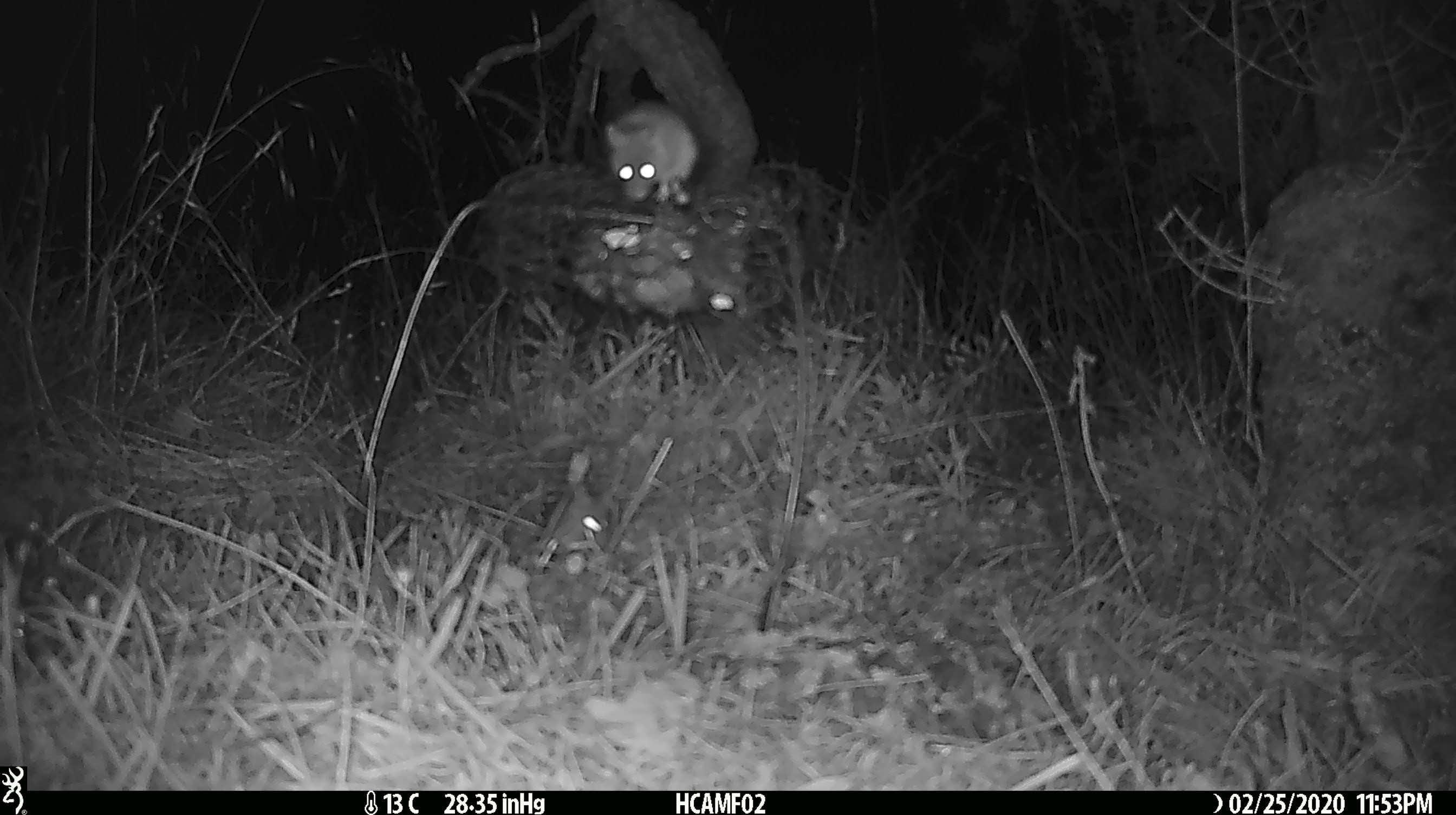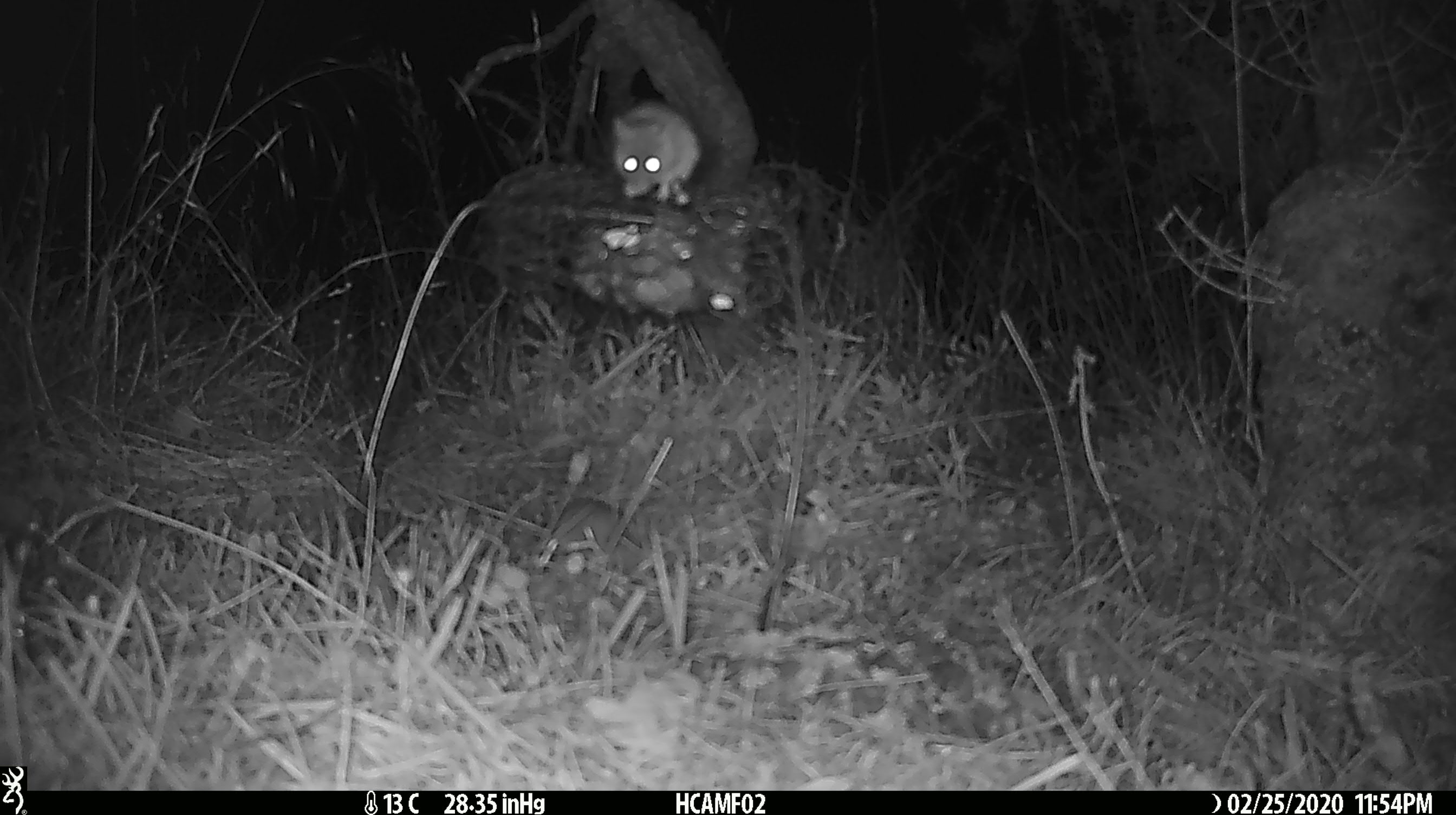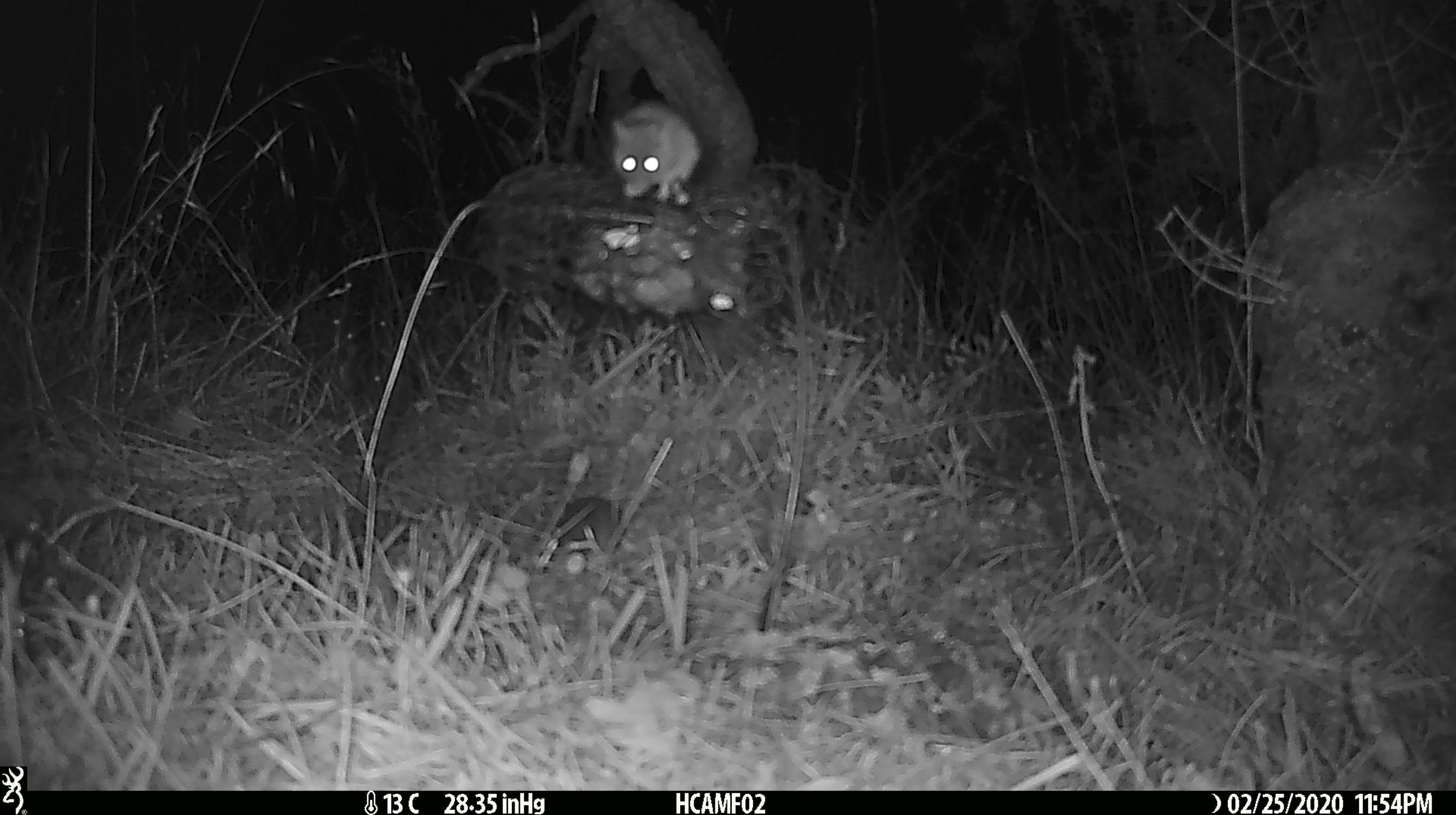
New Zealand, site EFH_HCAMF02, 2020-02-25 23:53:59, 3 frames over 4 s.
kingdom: Animalia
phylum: Chordata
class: Mammalia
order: Rodentia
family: Muridae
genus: Mus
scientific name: Mus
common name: mouse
Mouse (Mus).